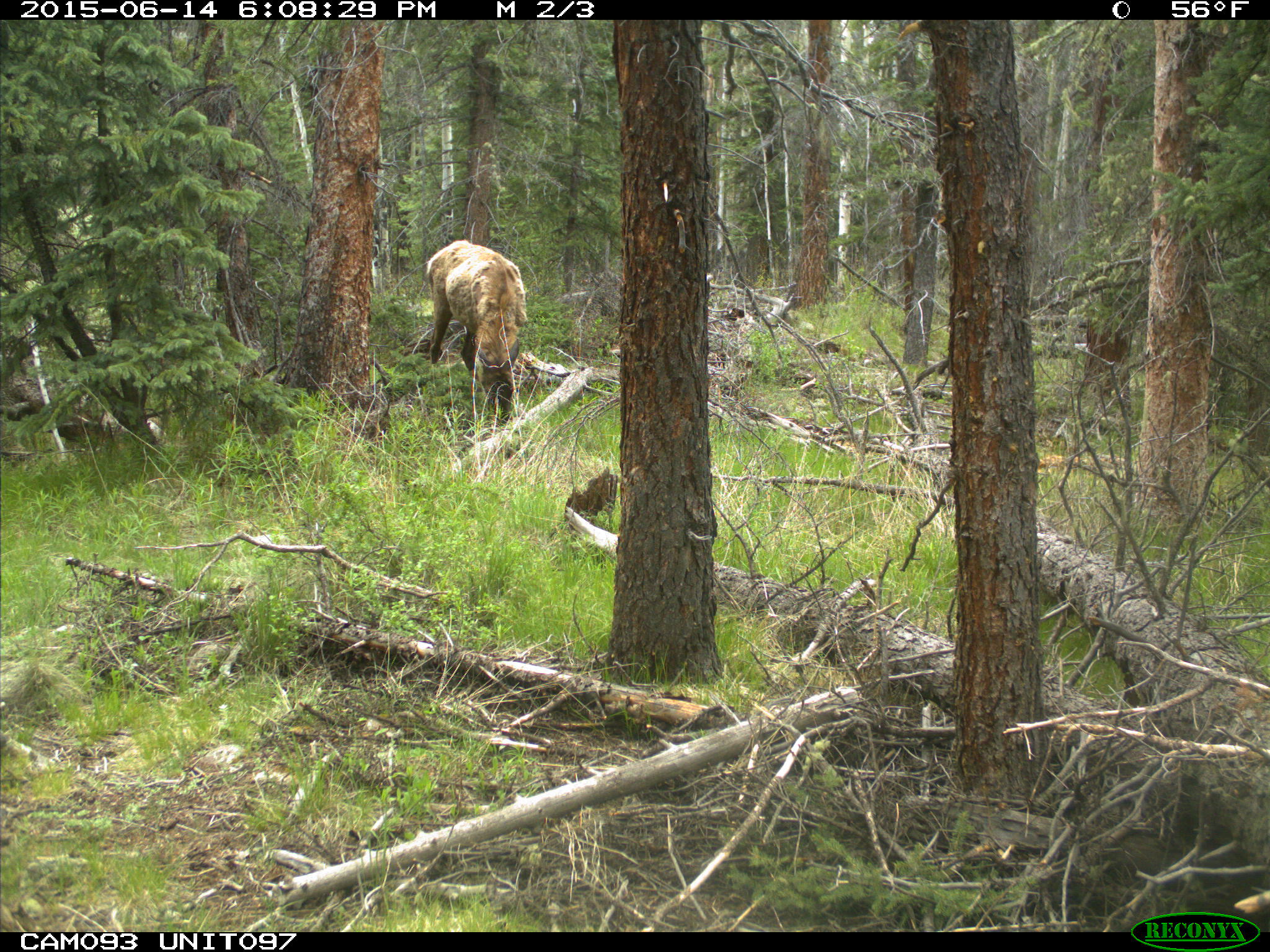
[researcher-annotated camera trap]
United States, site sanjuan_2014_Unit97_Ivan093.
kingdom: Animalia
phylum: Chordata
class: Mammalia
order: Artiodactyla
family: Cervidae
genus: Cervus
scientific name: Cervus elaphus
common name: red deer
Cervus elaphus (red deer).